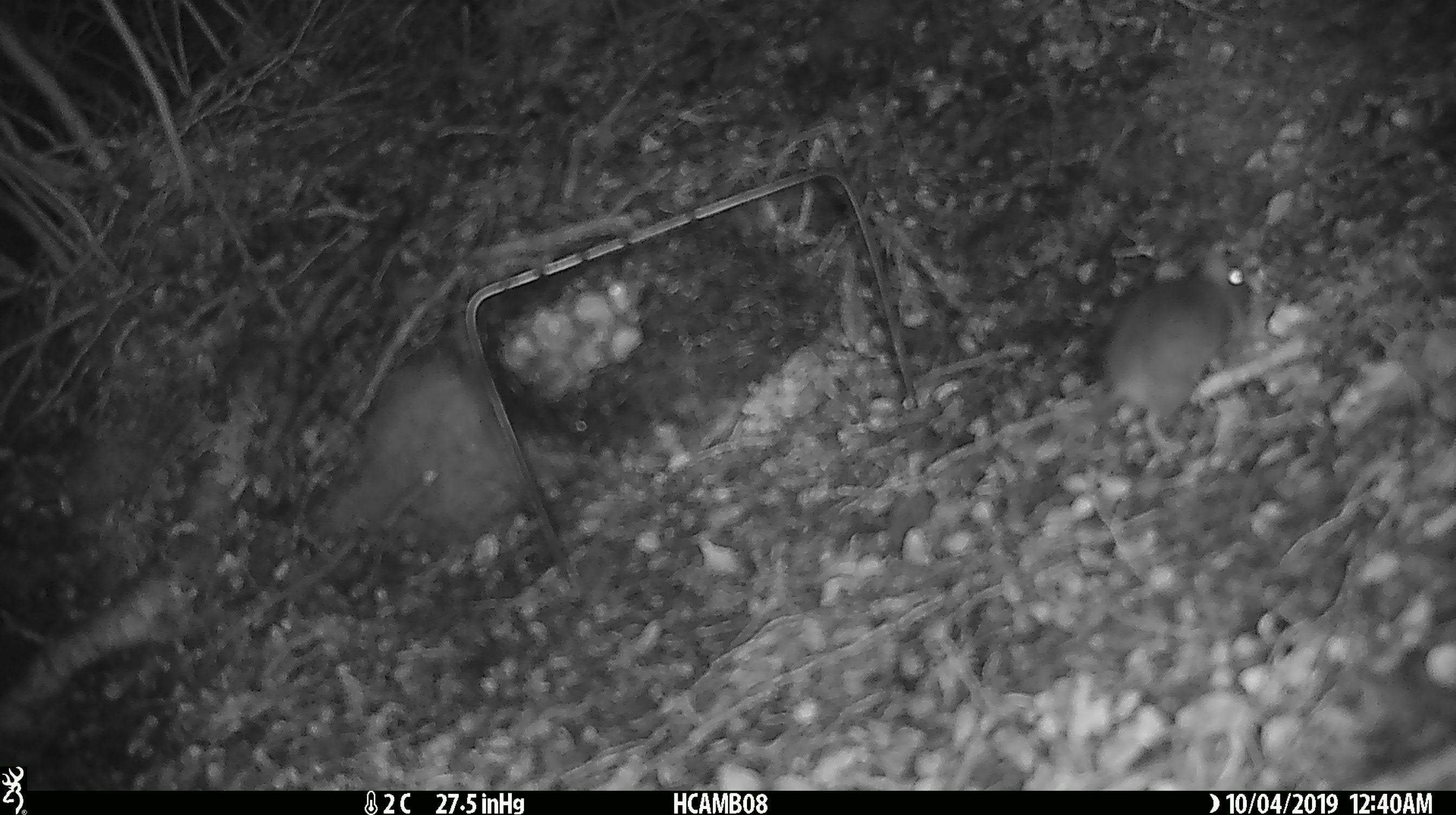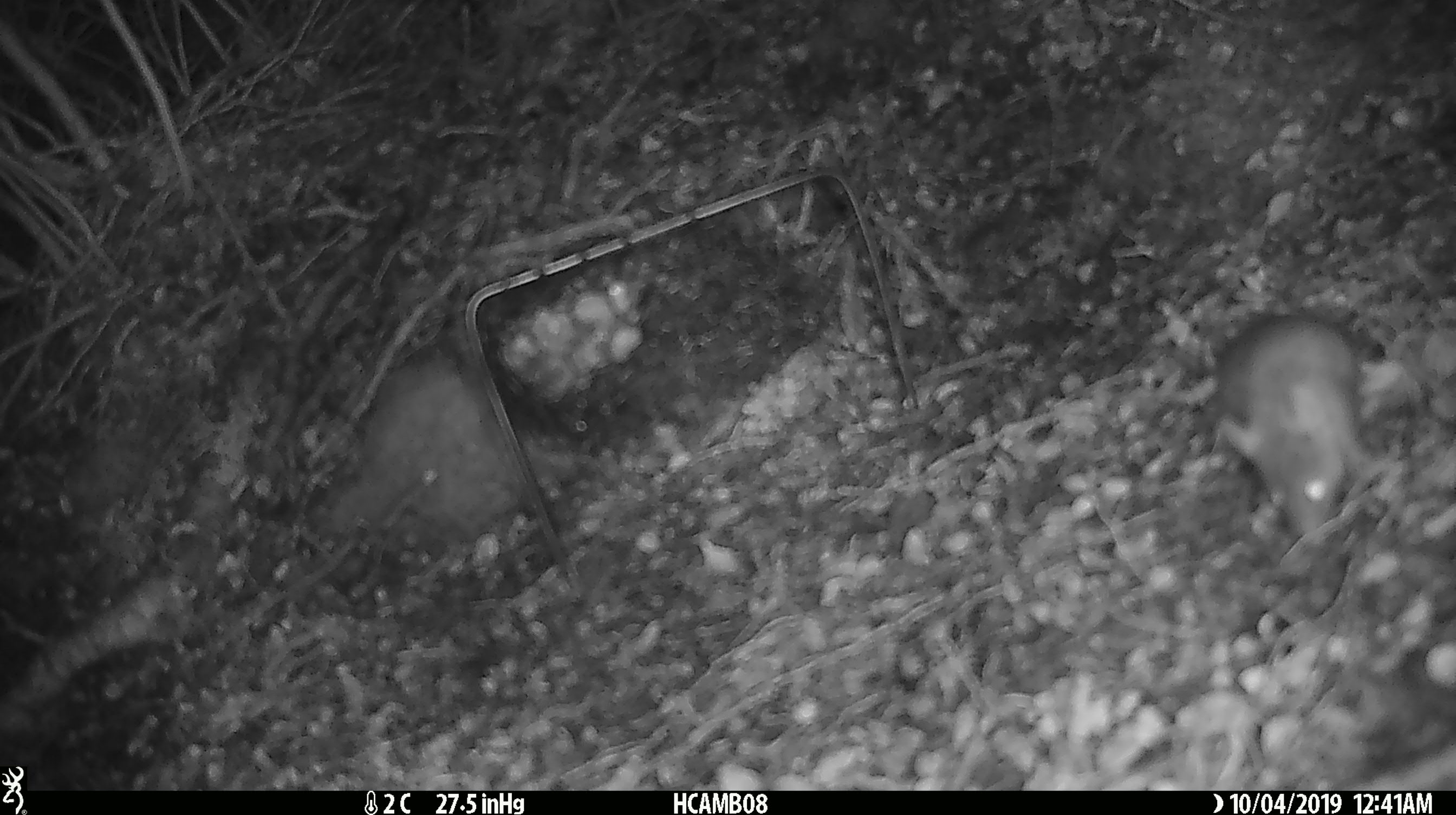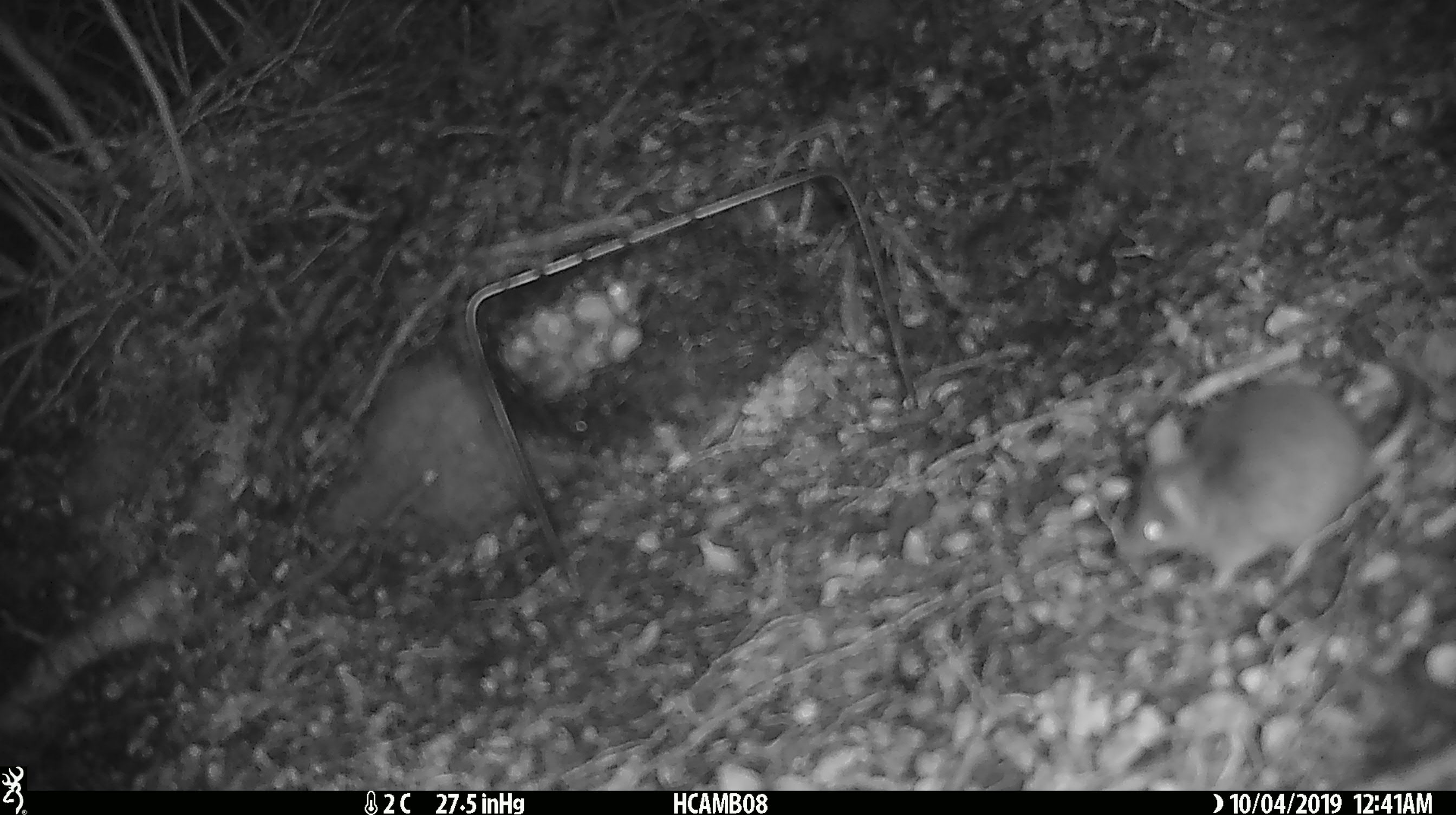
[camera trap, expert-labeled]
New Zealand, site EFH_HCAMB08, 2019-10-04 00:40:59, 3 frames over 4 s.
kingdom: Animalia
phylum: Chordata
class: Mammalia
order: Rodentia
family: Muridae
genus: Mus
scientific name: Mus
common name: mouse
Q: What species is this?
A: Mouse (Mus).